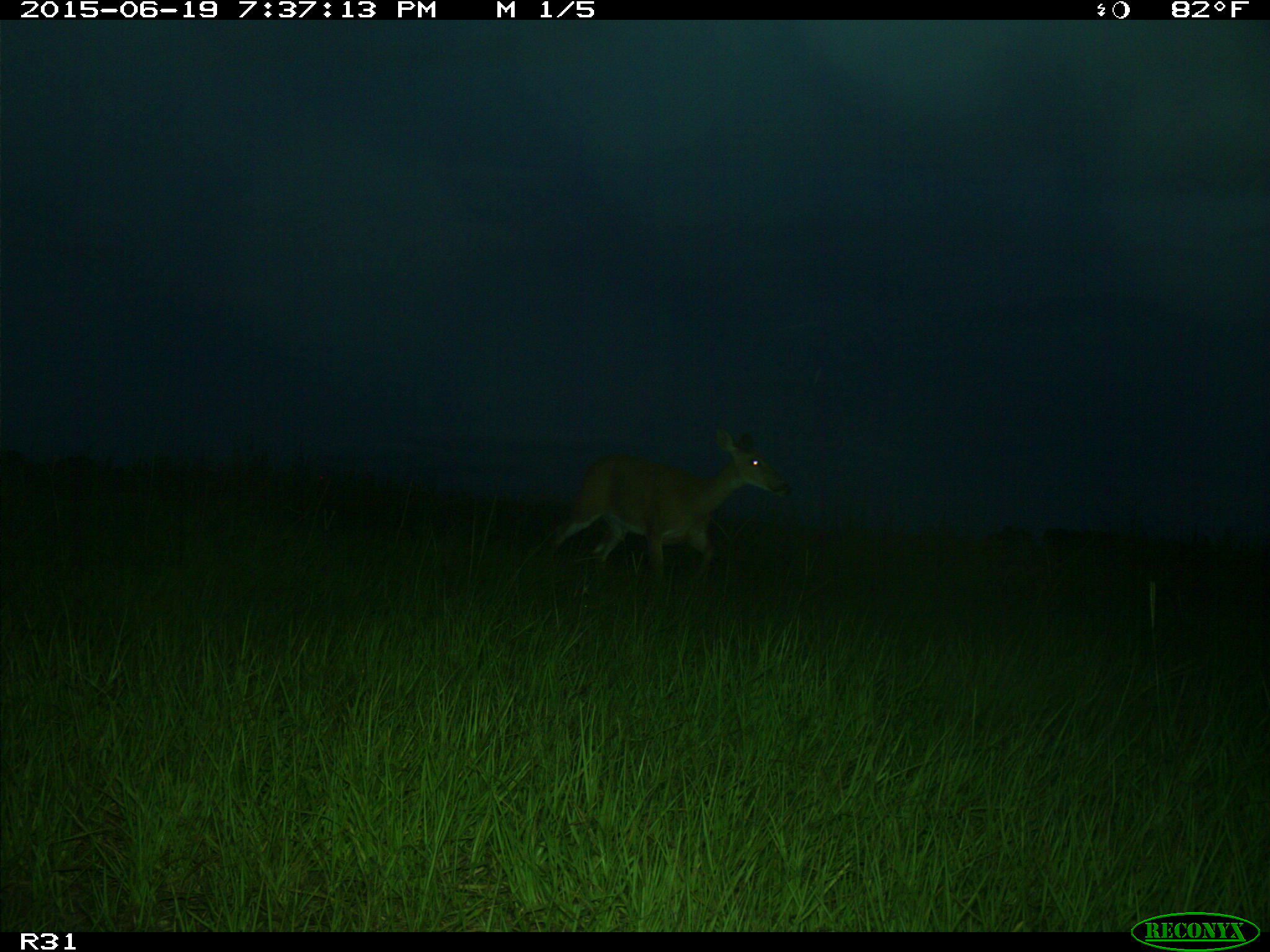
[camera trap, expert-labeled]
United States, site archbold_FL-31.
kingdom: Animalia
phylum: Chordata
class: Mammalia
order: Artiodactyla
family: Cervidae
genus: Odocoileus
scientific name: Odocoileus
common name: deer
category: unidentified deer